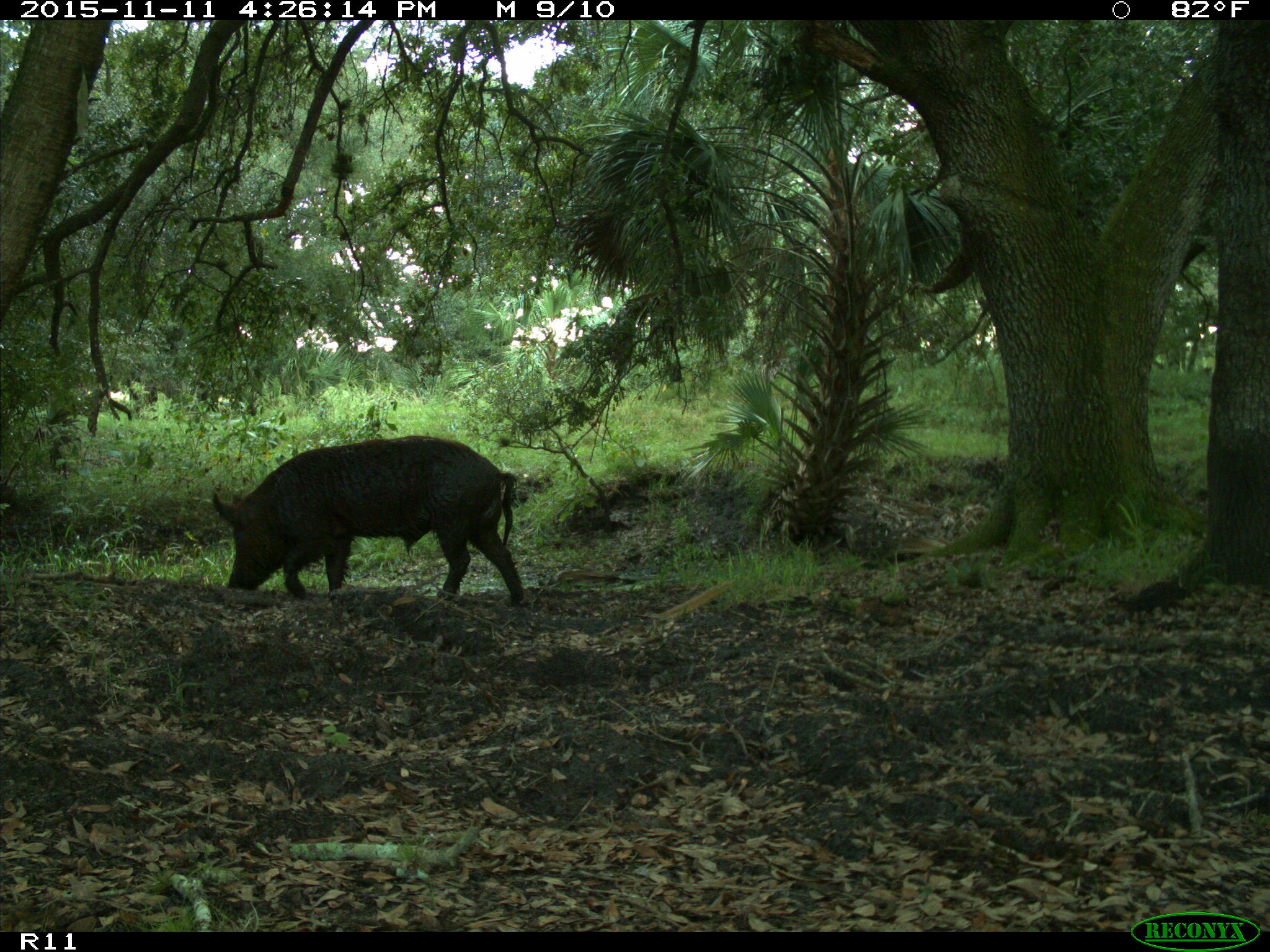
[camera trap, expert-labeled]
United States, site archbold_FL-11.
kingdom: Animalia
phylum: Chordata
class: Mammalia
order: Artiodactyla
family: Suidae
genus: Sus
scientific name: Sus scrofa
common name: wild boar